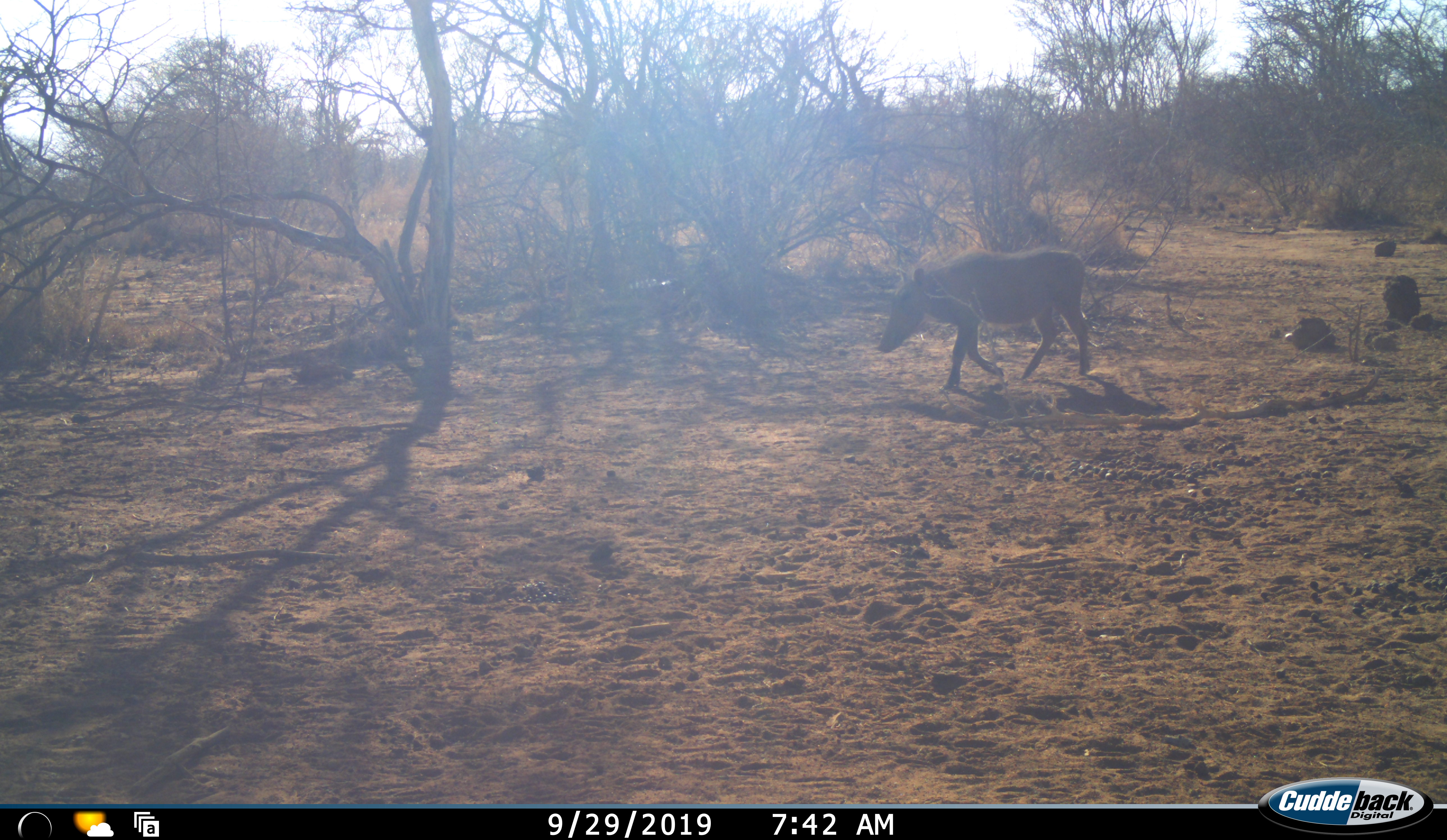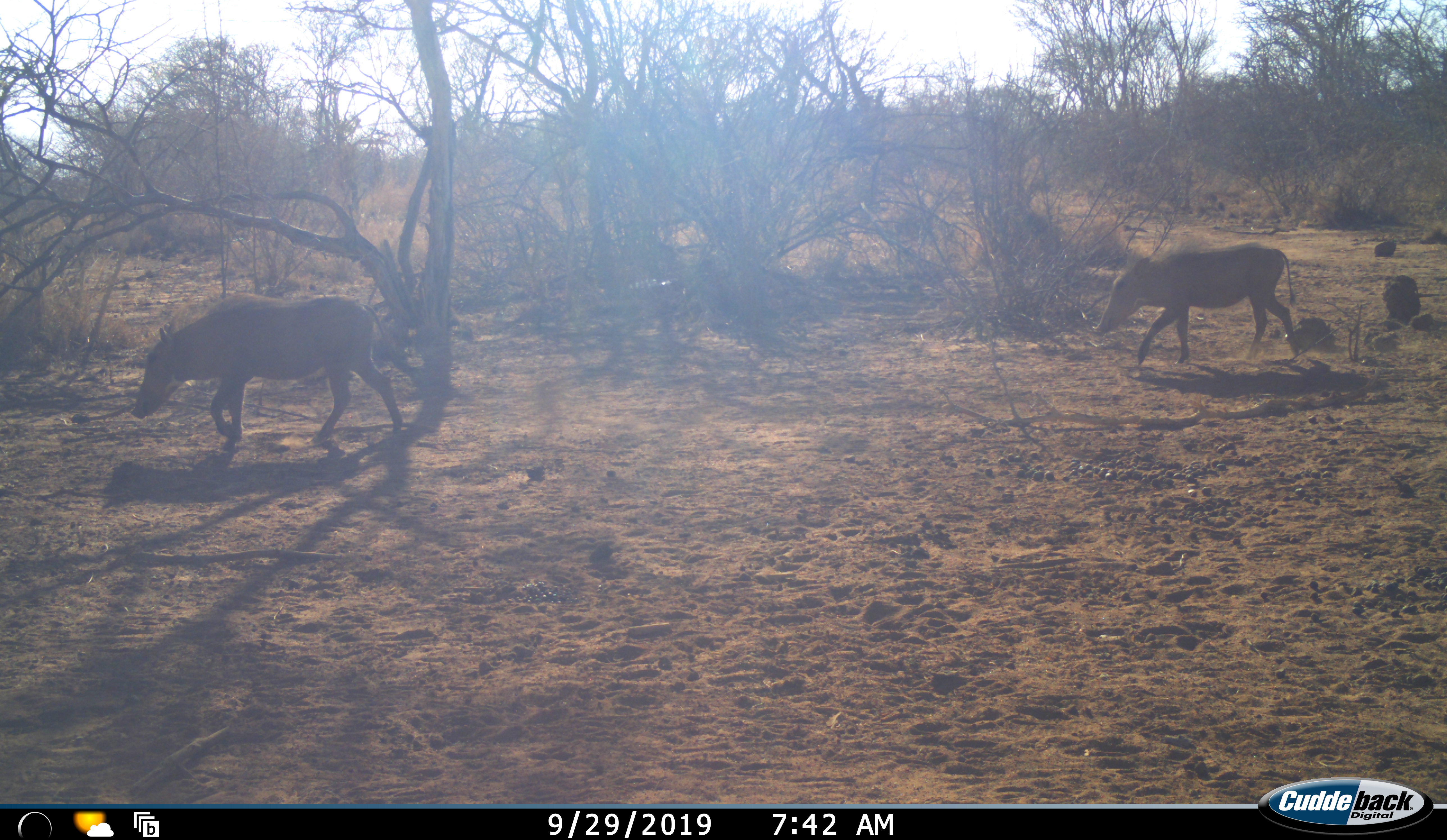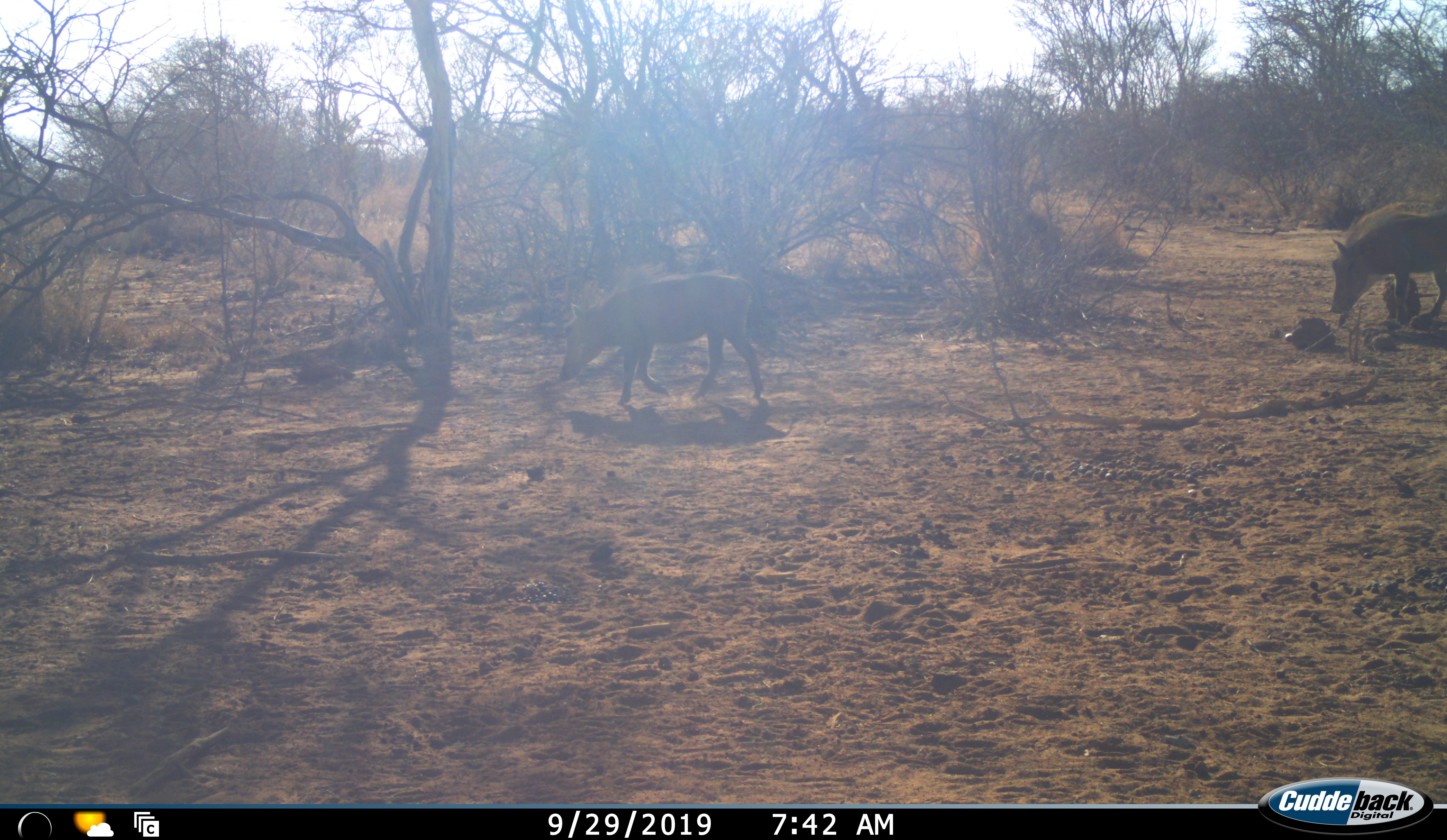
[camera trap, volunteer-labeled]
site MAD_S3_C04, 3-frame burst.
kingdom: Animalia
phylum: Chordata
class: Mammalia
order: Artiodactyla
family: Suidae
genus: Potamochoerus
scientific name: Potamochoerus larvatus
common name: bushpig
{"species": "bushpig (Potamochoerus larvatus)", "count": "2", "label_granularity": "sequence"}